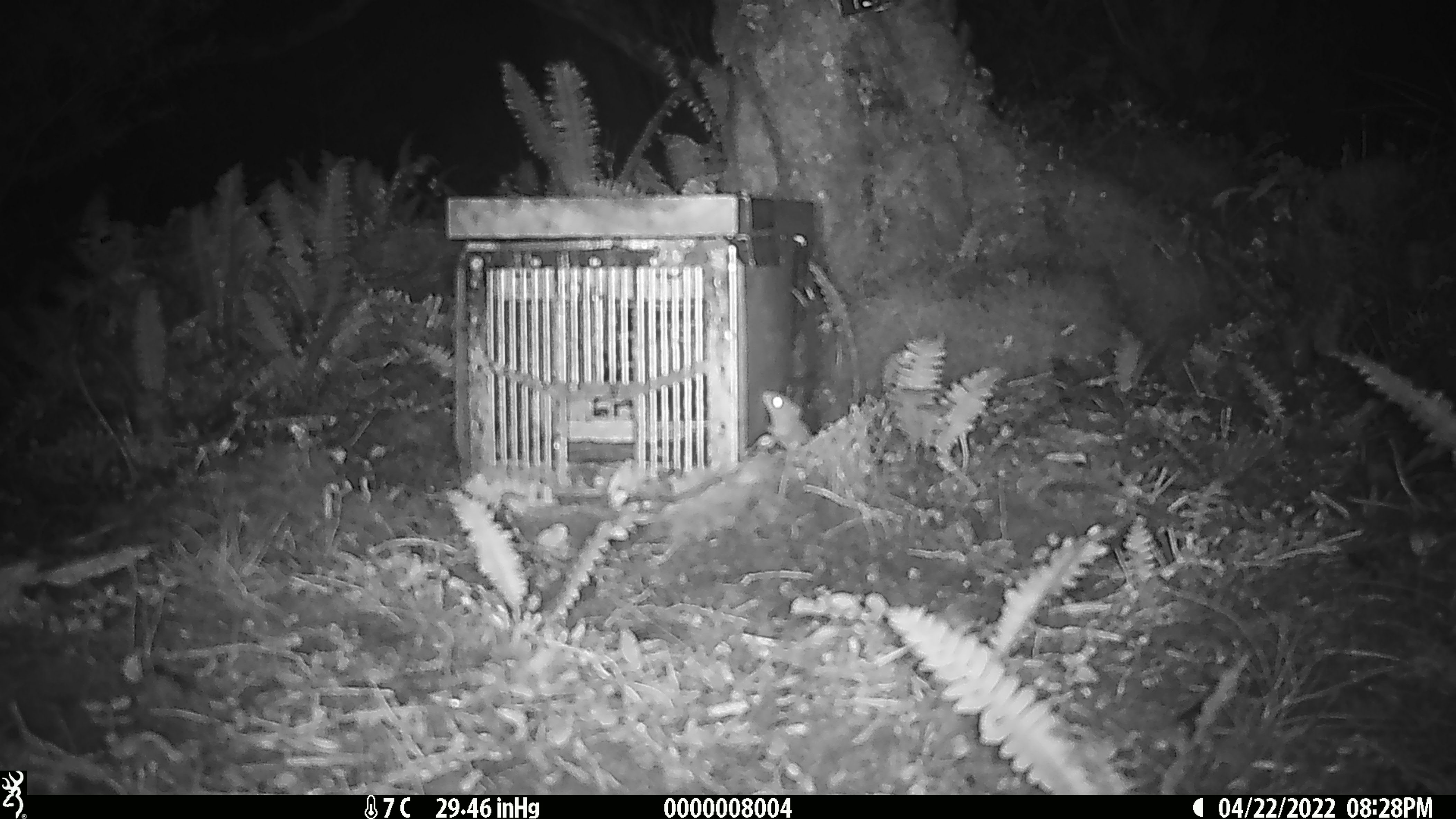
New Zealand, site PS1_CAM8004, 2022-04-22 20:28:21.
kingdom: Animalia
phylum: Chordata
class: Mammalia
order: Rodentia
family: Muridae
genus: Mus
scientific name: Mus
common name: mouse